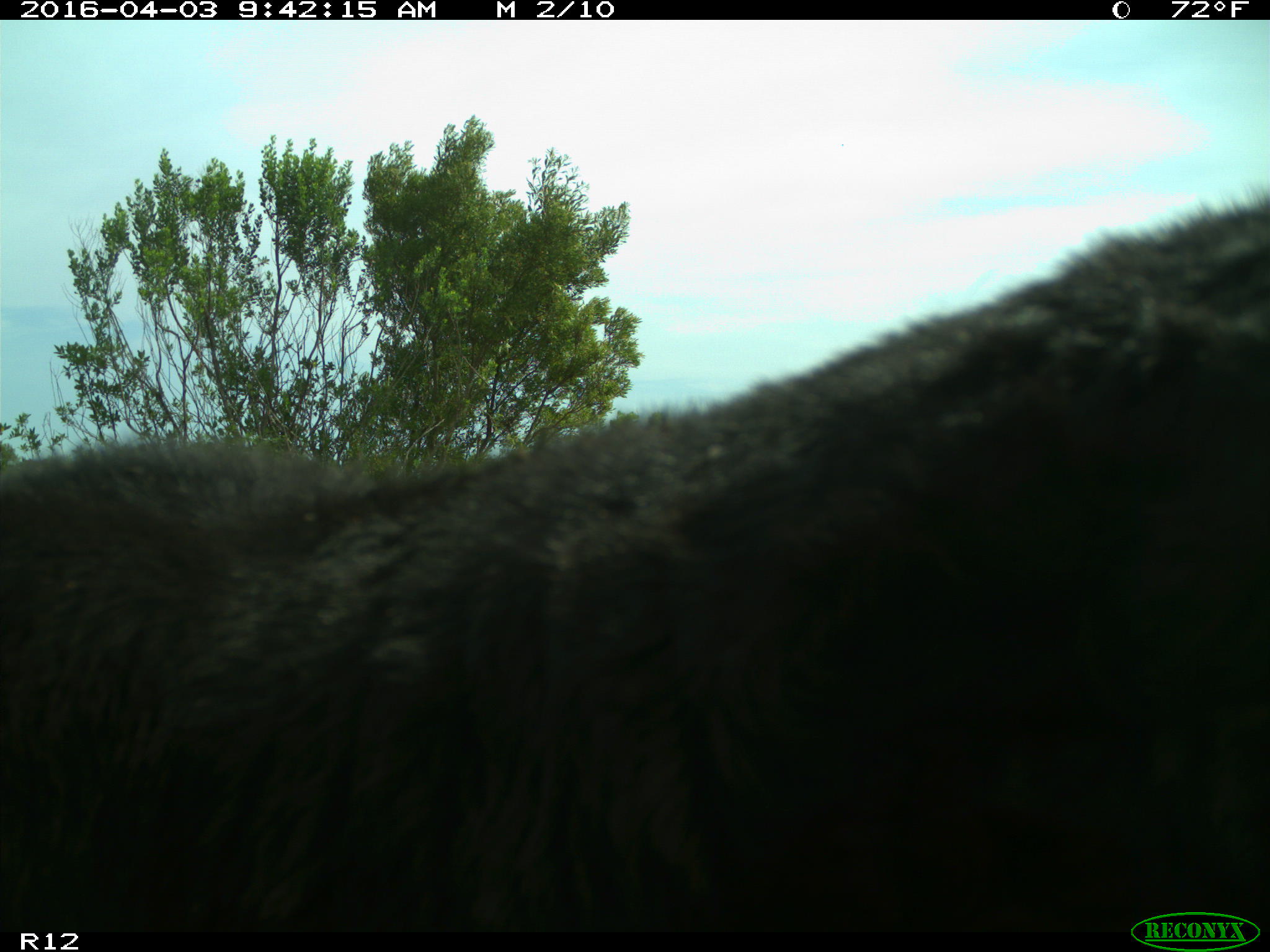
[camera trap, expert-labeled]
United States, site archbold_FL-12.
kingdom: Animalia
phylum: Chordata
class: Mammalia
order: Artiodactyla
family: Bovidae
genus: Bos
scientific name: Bos taurus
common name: domestic cow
Bos taurus (domestic cow).